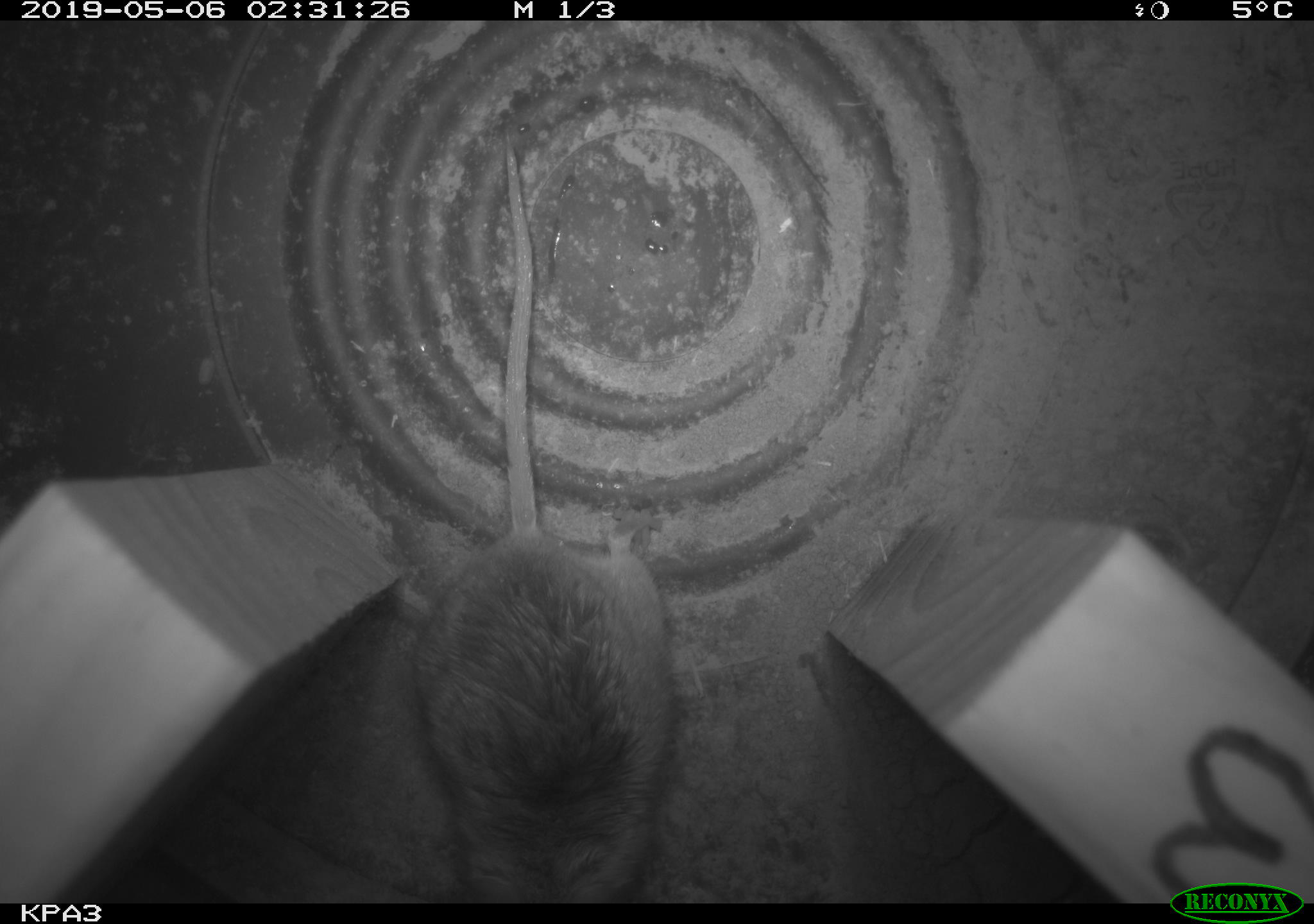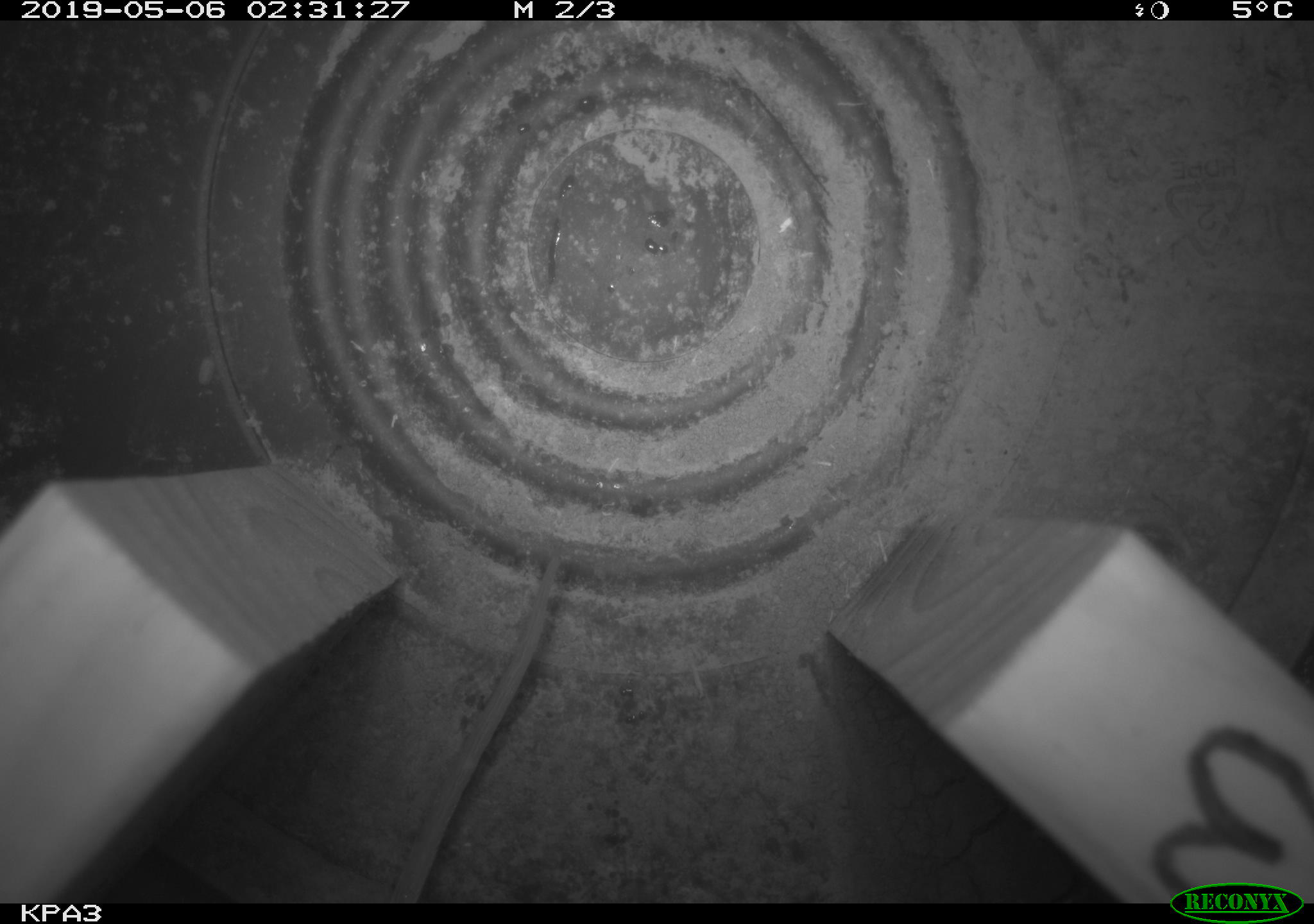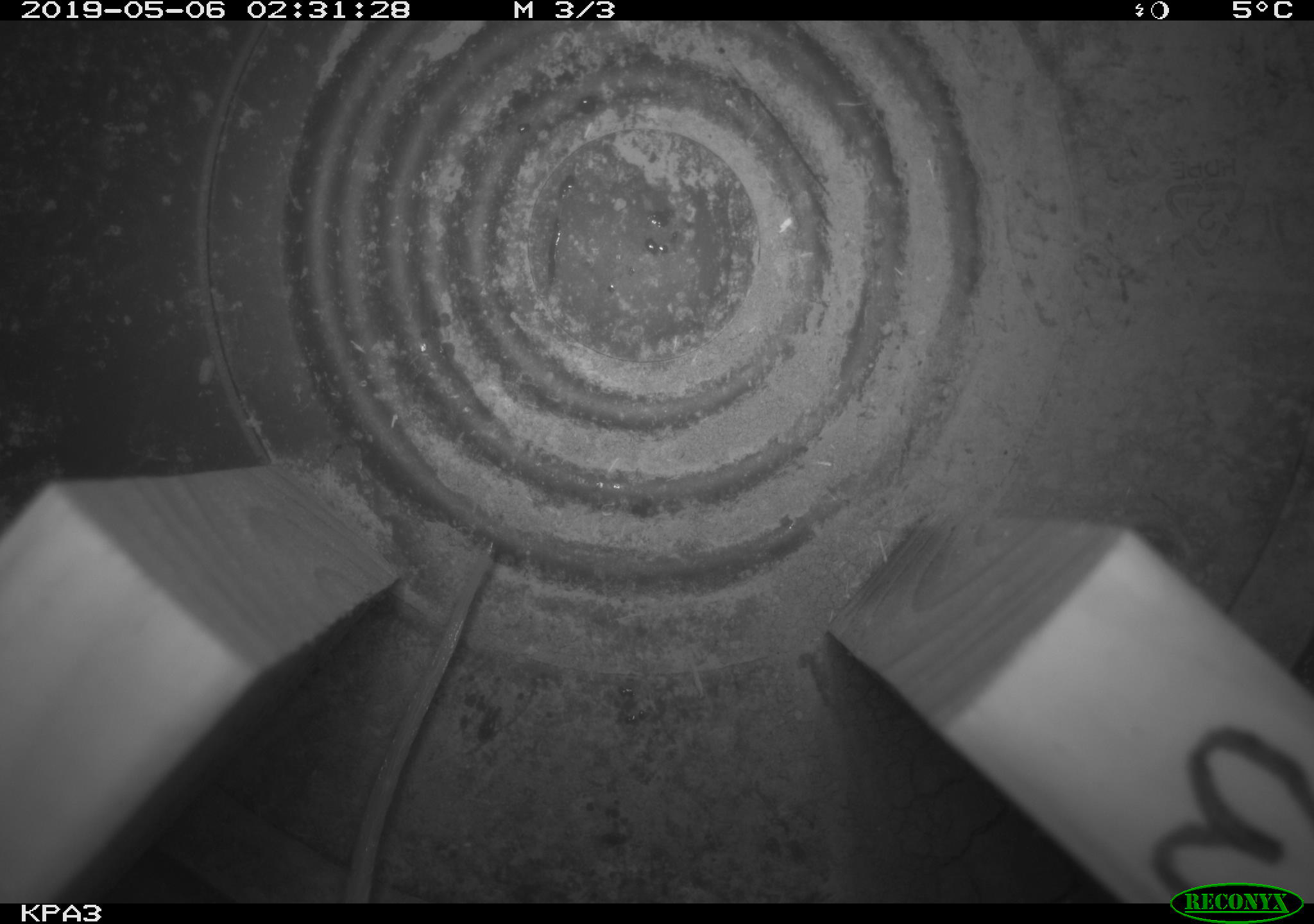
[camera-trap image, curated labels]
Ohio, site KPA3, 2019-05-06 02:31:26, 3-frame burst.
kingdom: Animalia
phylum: Chordata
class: Mammalia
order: Rodentia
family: Cricetidae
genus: Peromyscus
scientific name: Peromyscus leucopus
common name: white-footed mouse